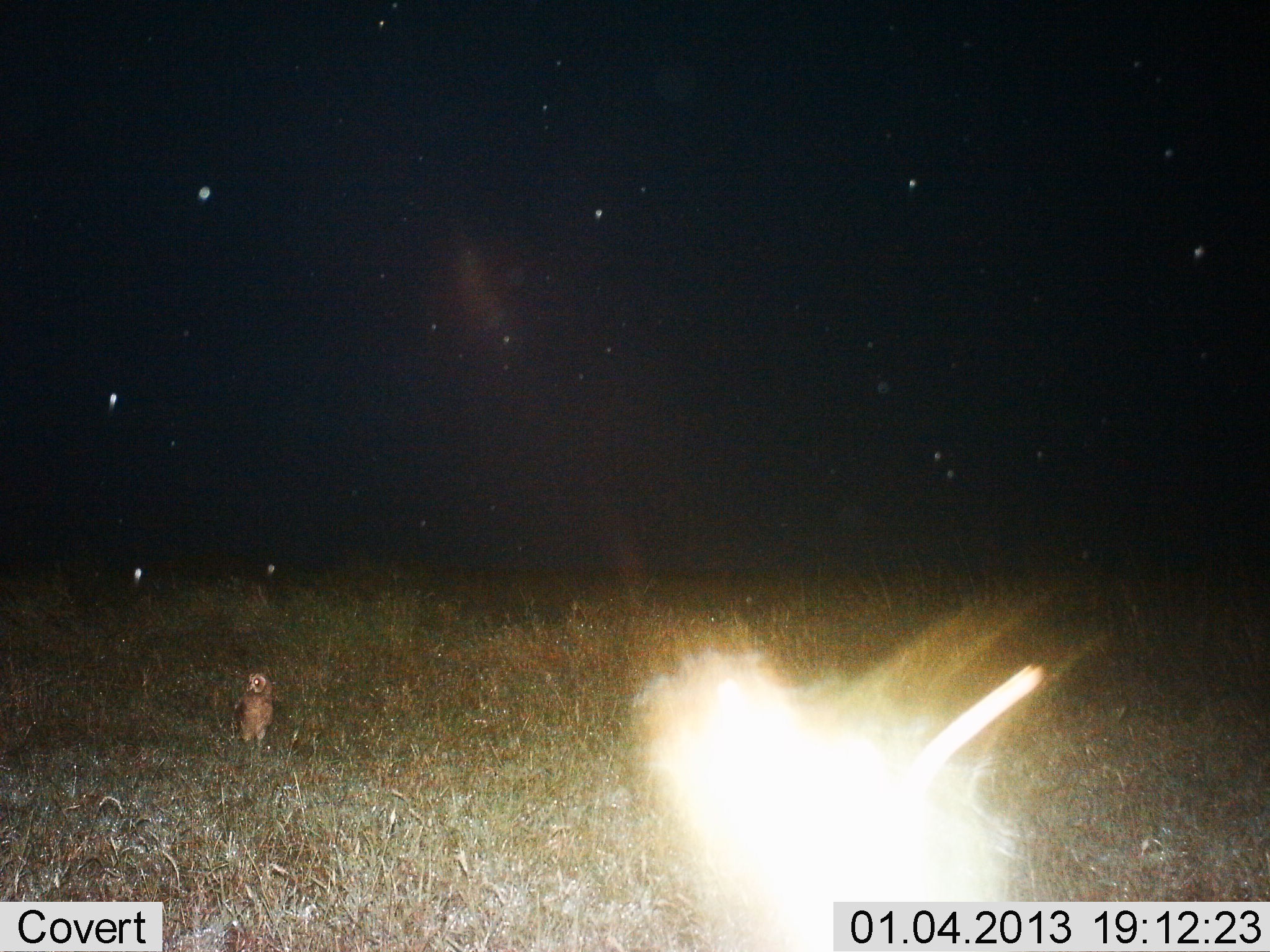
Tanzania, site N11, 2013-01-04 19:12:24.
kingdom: Animalia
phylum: Chordata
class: Aves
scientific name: Aves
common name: bird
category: otherbird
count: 1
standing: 94%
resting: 6%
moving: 0%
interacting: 0%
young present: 0%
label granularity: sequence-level